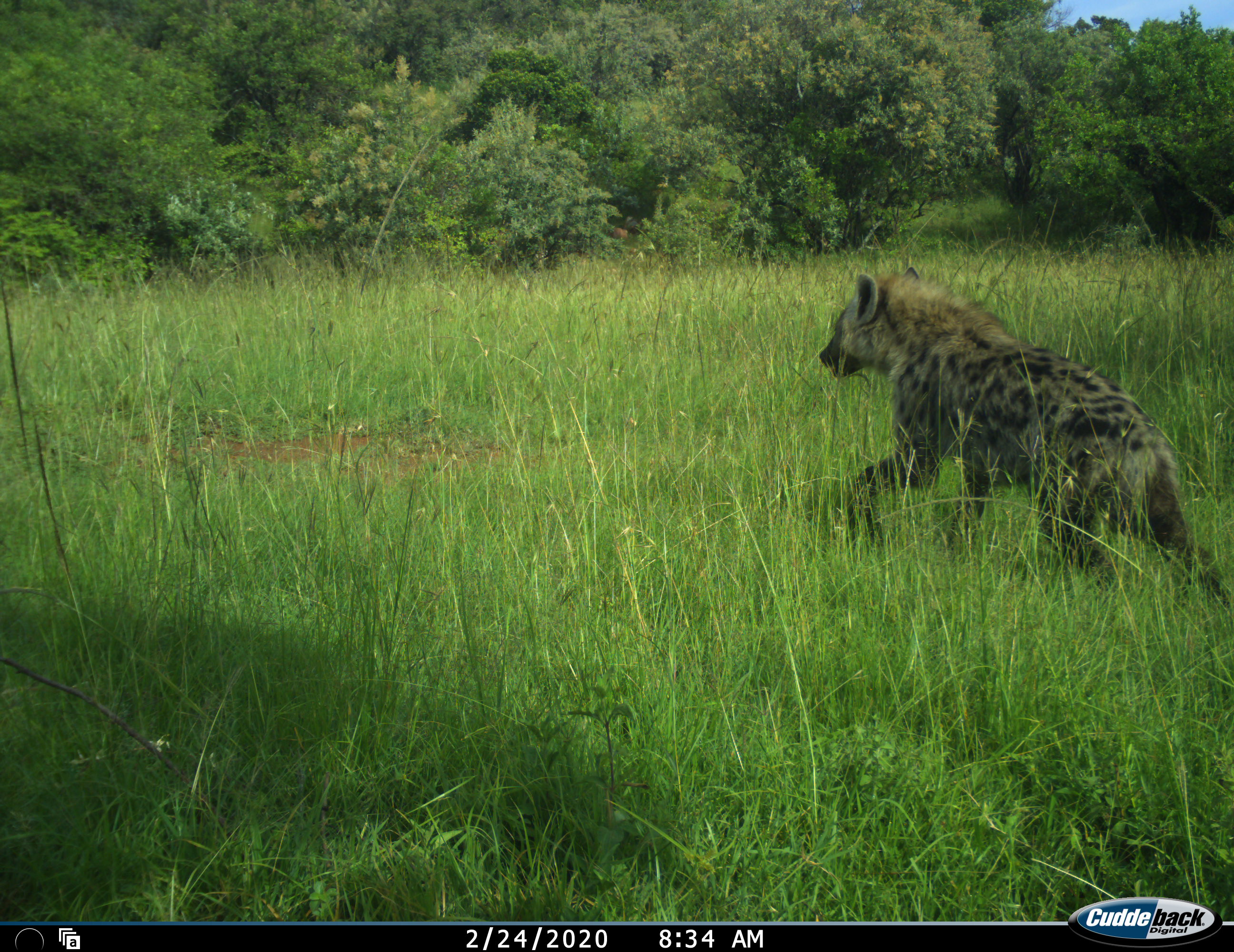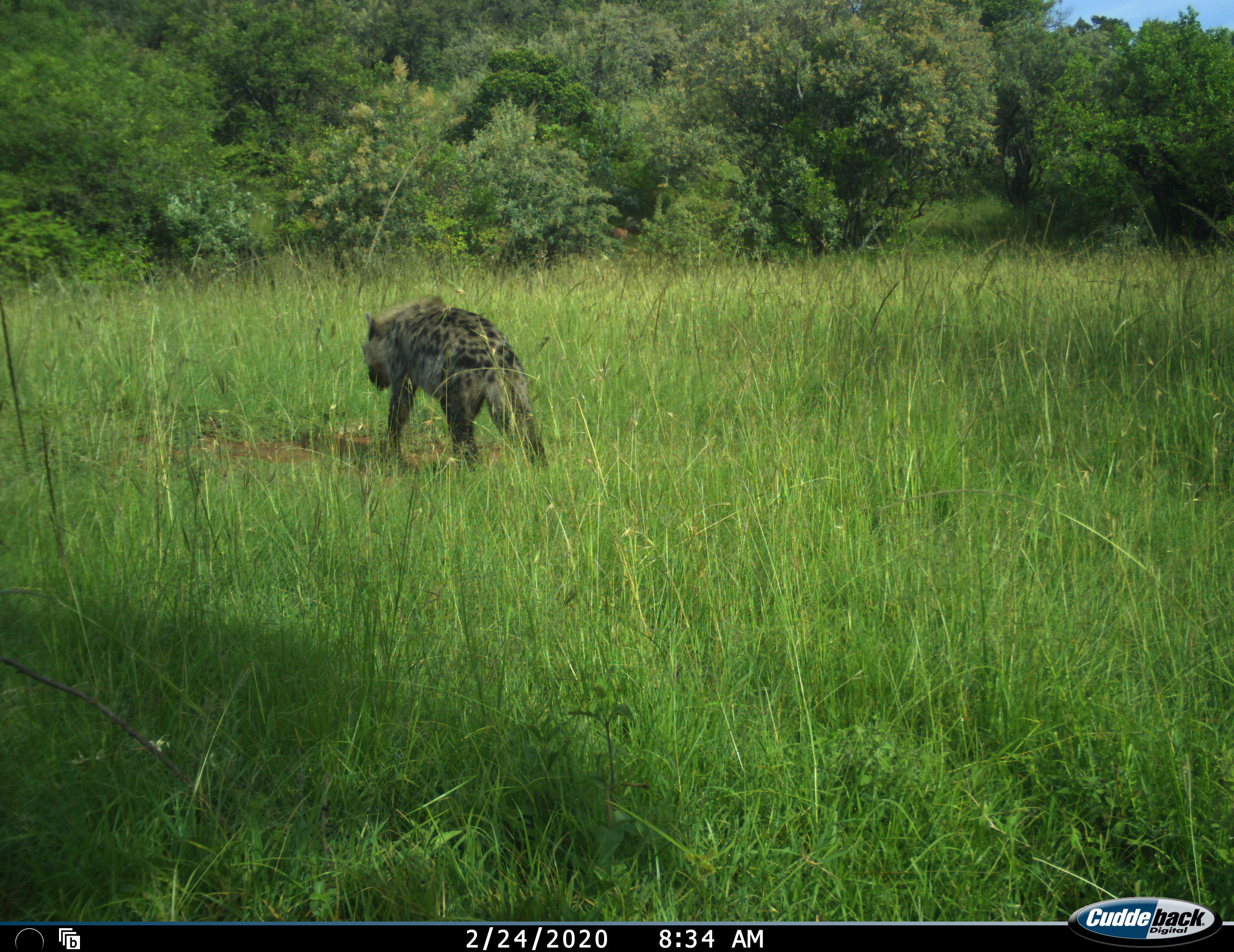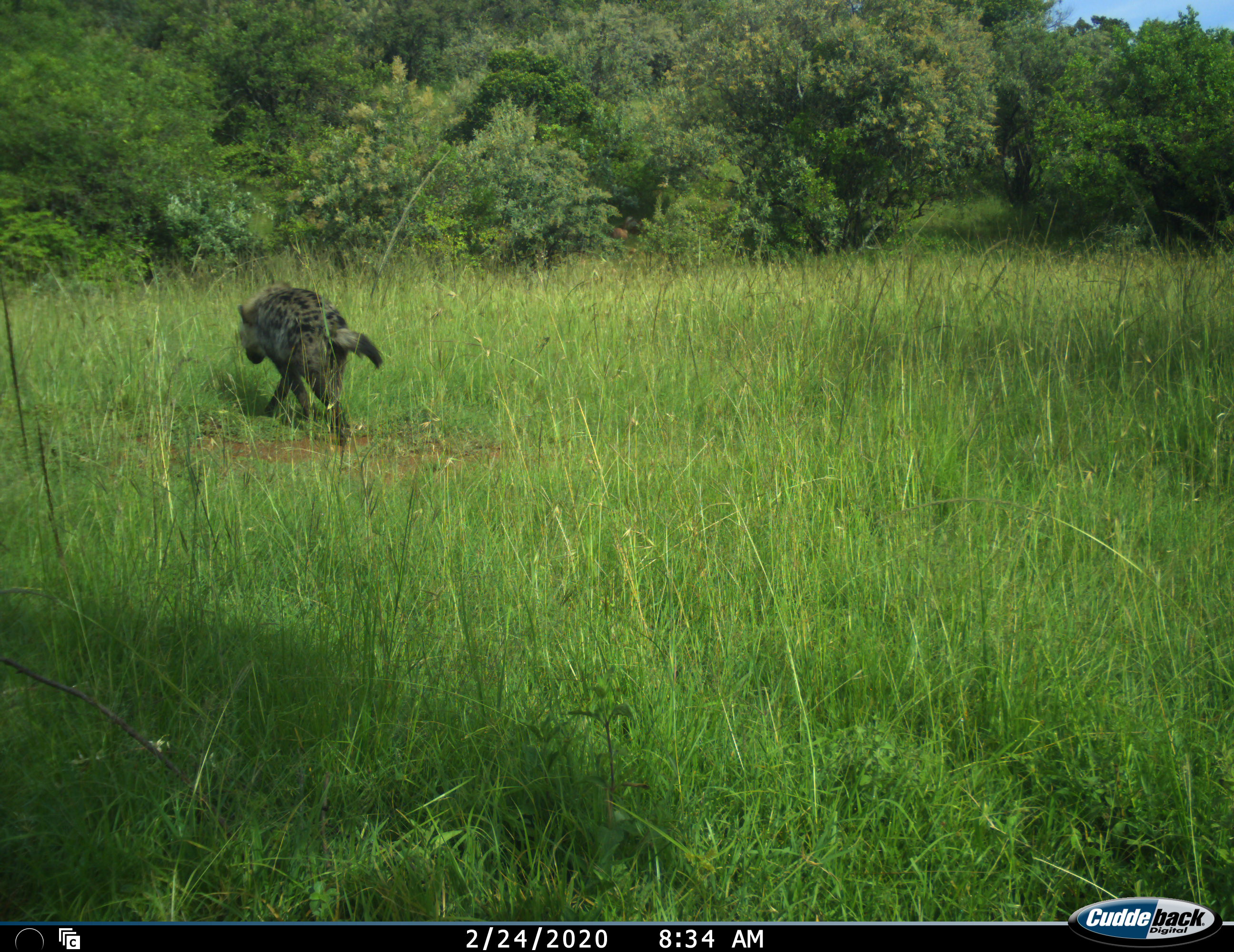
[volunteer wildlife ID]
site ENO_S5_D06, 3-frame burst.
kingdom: Animalia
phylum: Chordata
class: Mammalia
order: Carnivora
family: Hyaenidae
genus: Crocuta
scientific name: Crocuta crocuta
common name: spotted hyena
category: hyenaspotted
Hyenaspotted (spotted hyena) (Crocuta crocuta), count 1. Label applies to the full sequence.